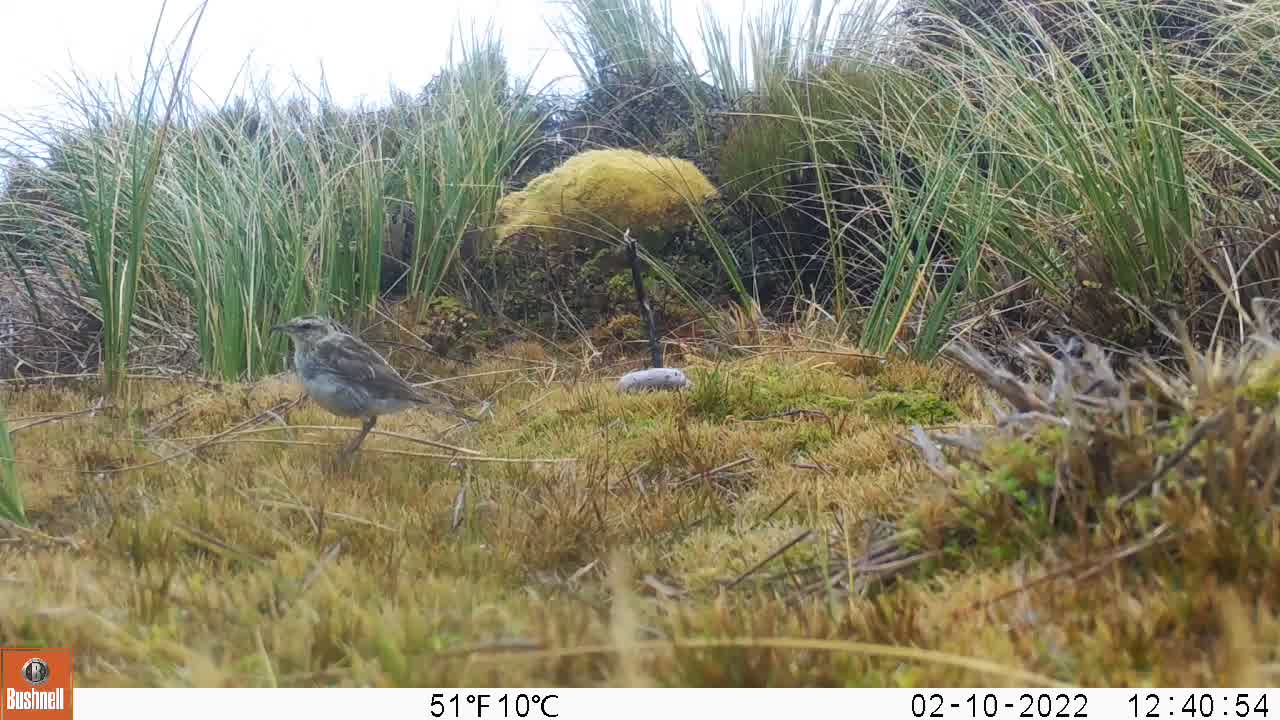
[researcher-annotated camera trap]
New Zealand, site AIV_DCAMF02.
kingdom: Animalia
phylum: Chordata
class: Aves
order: Passeriformes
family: Motacillidae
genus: Anthus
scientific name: Anthus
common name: pipit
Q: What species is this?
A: Pipit (Anthus).